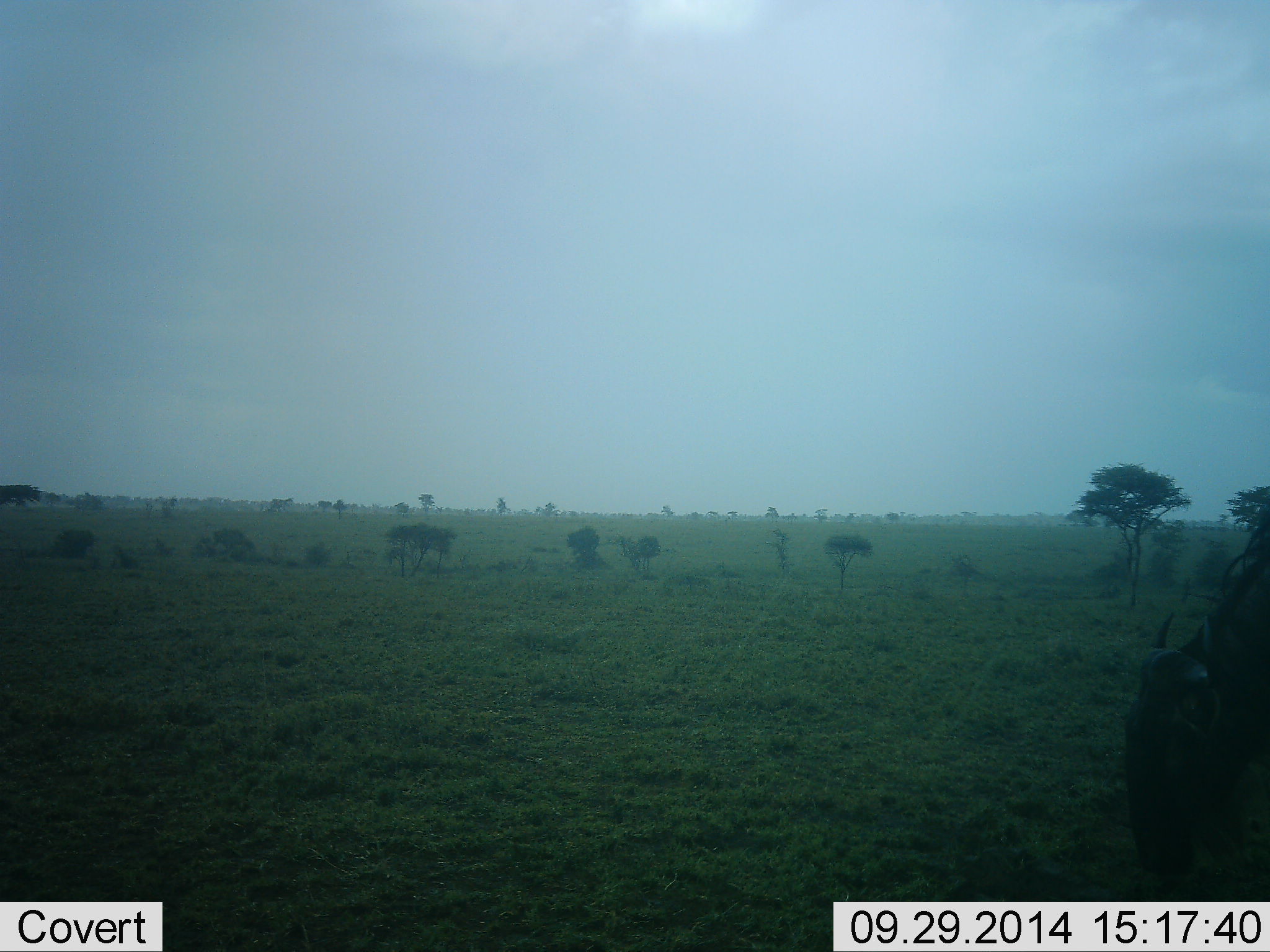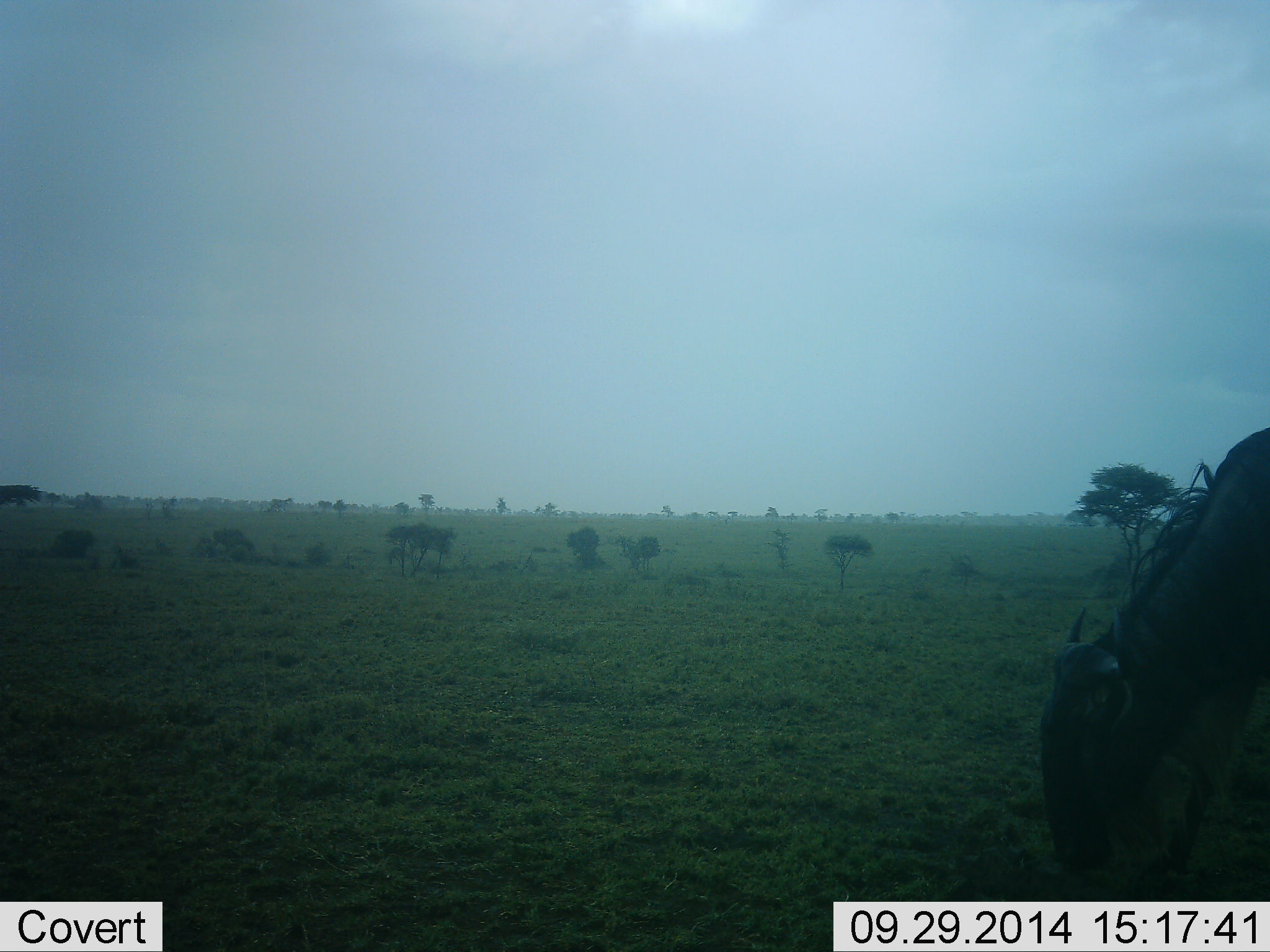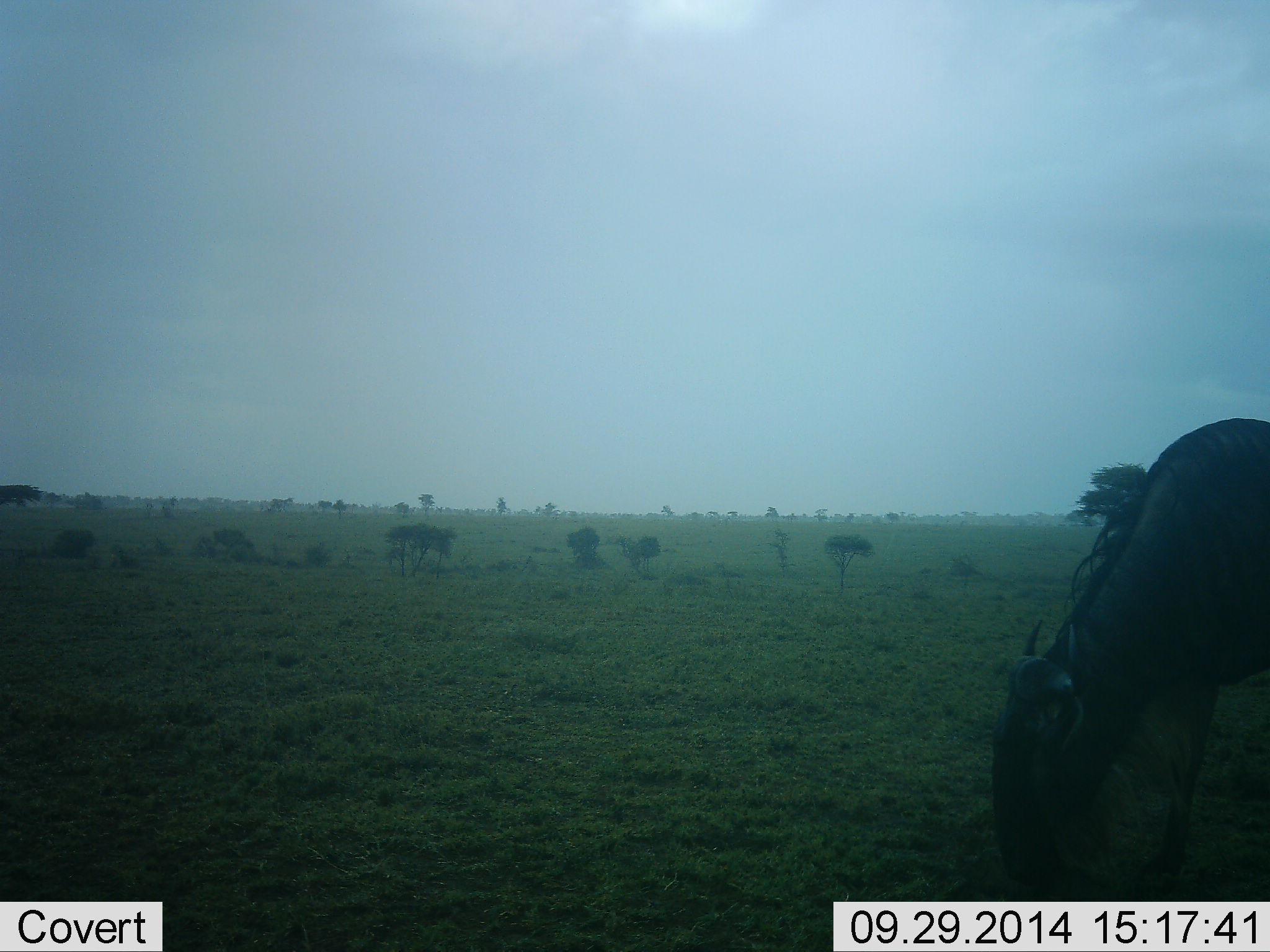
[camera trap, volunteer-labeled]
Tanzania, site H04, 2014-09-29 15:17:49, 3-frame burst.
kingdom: Animalia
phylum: Chordata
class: Mammalia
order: Artiodactyla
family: Bovidae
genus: Connochaetes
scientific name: Connochaetes taurinus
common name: blue wildebeest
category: wildebeest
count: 1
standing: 10%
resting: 0%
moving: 60%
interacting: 0%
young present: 0%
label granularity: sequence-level